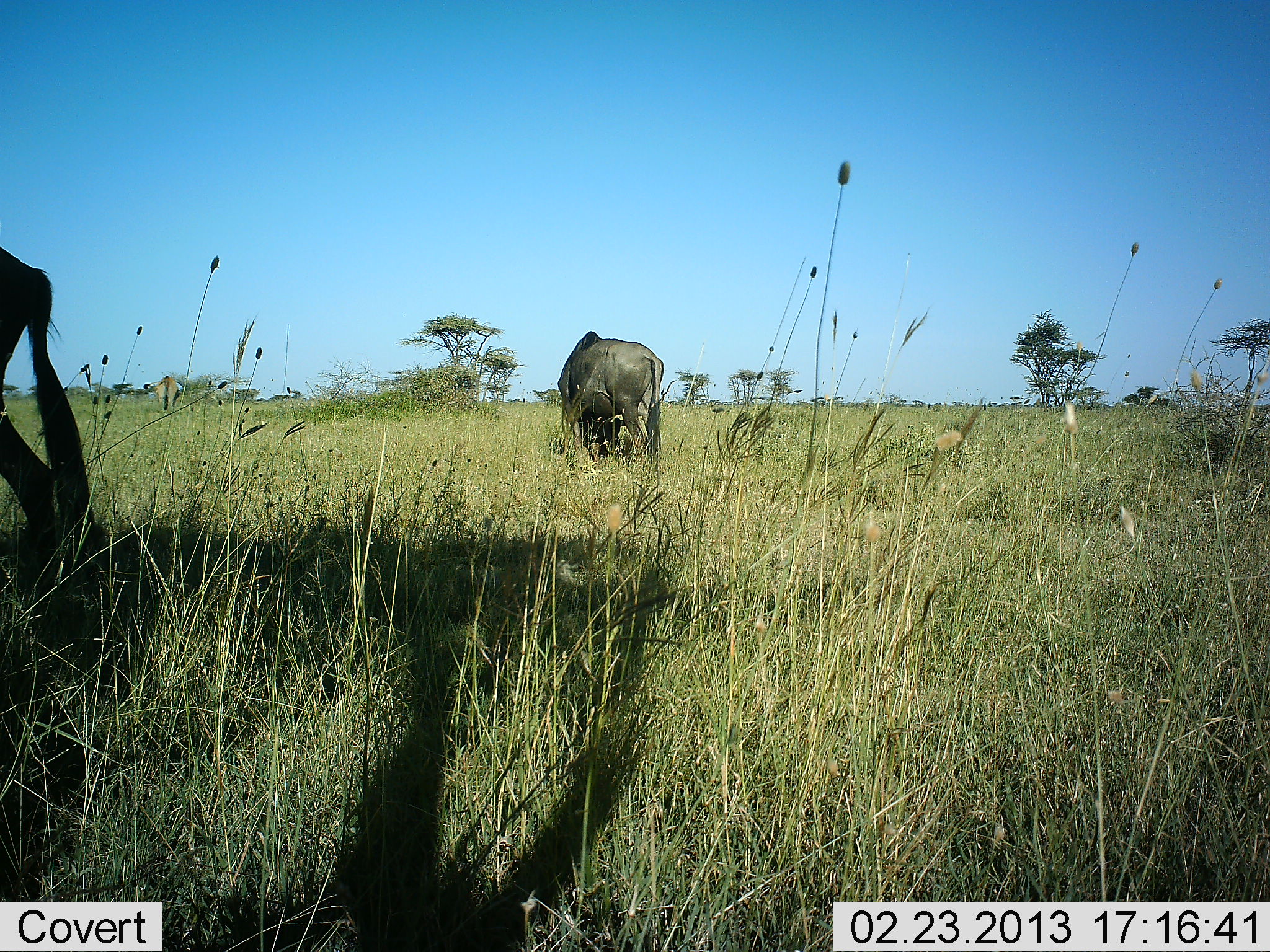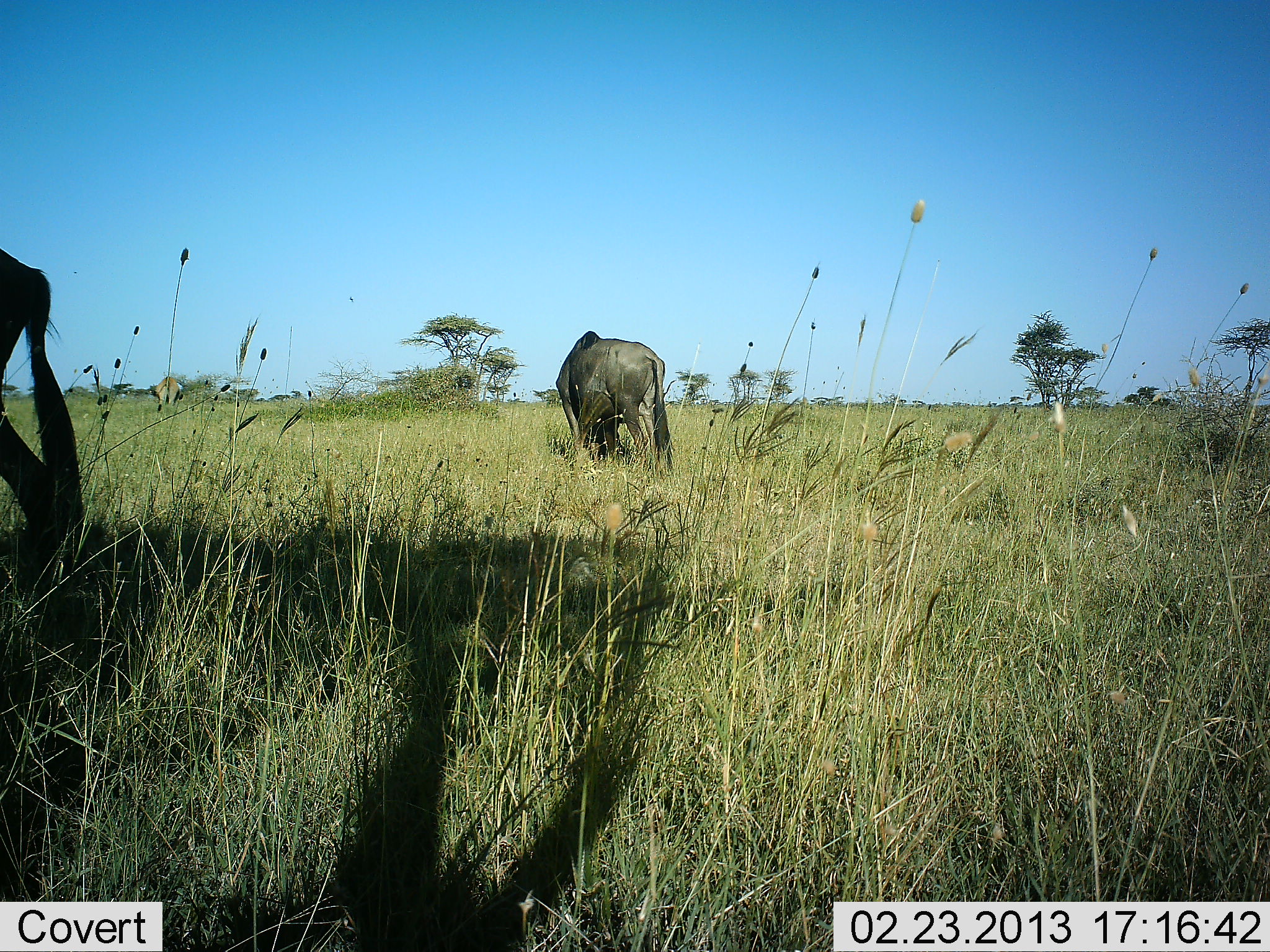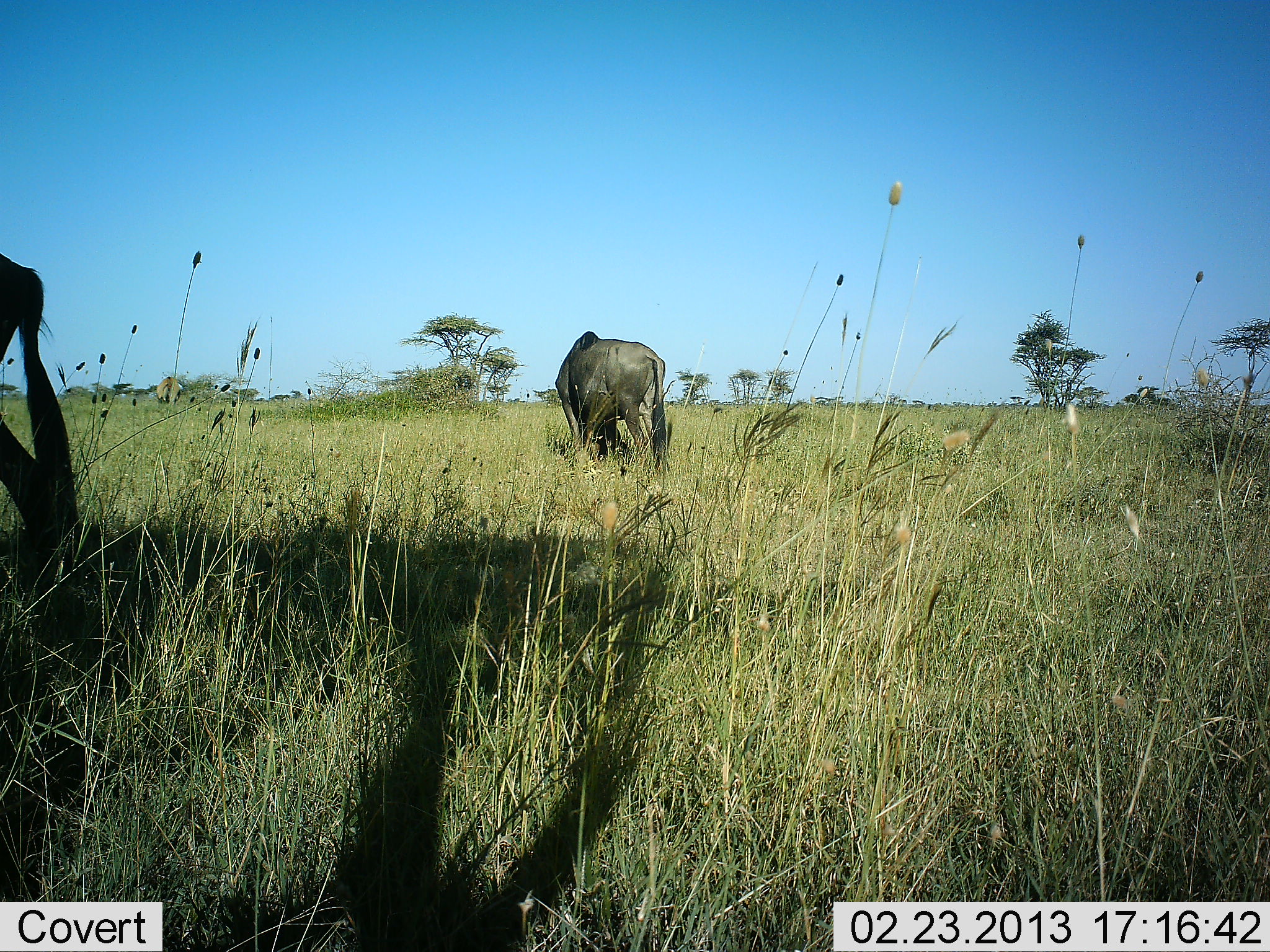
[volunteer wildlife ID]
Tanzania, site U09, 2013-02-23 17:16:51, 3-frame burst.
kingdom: Animalia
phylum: Chordata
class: Mammalia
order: Artiodactyla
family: Bovidae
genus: Connochaetes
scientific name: Connochaetes taurinus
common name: blue wildebeest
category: wildebeest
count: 2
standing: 57%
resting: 0%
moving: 13%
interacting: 0%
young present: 0%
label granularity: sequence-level